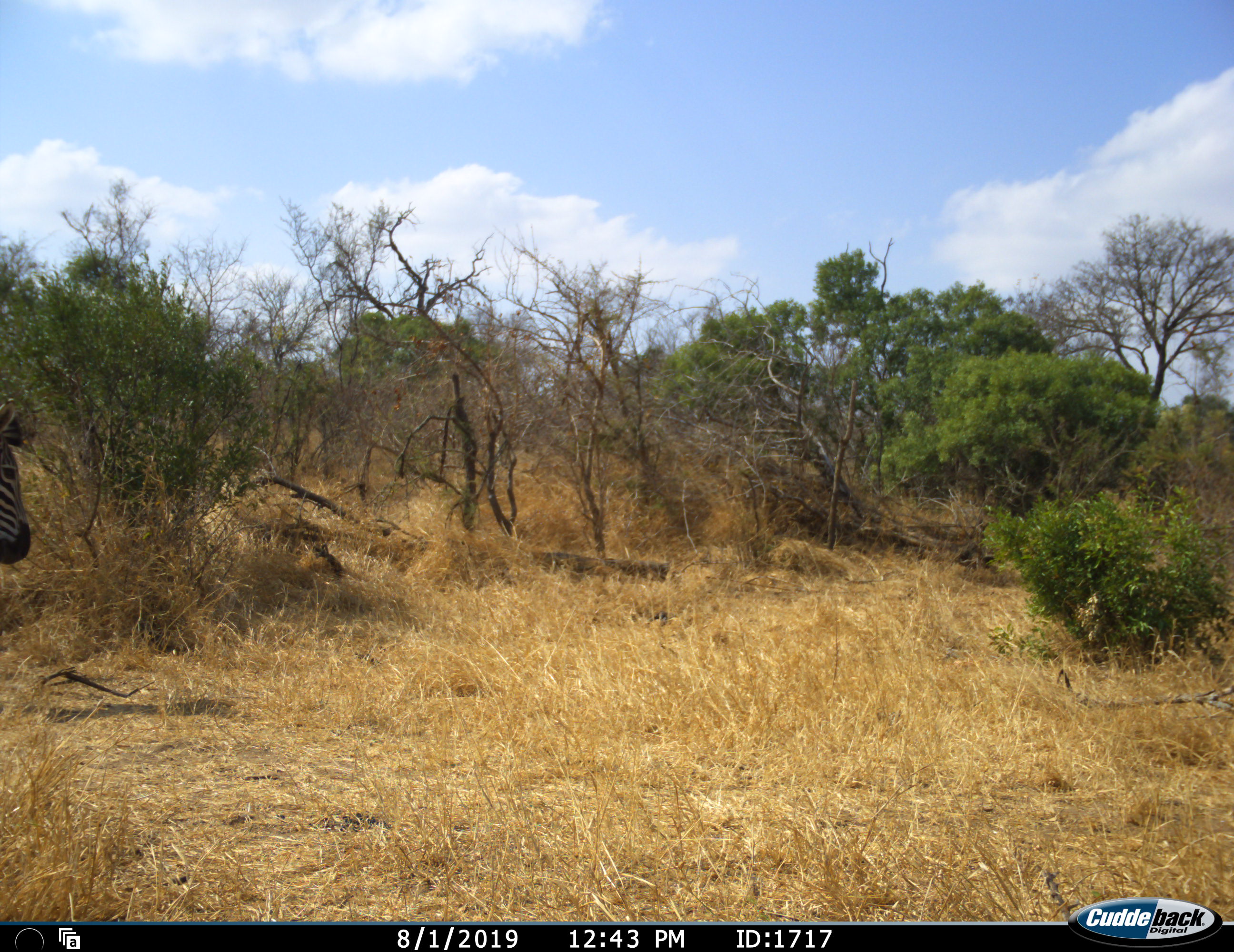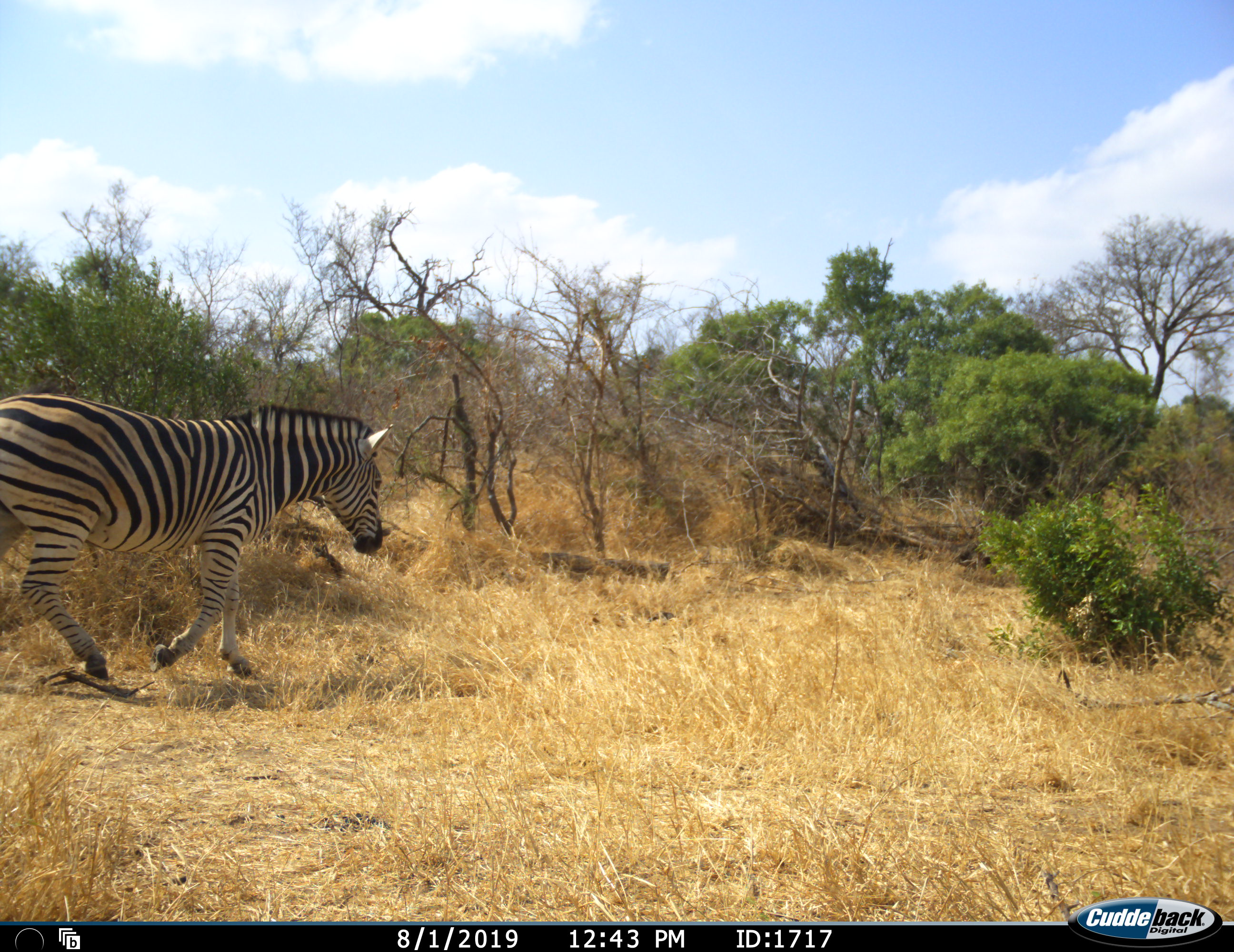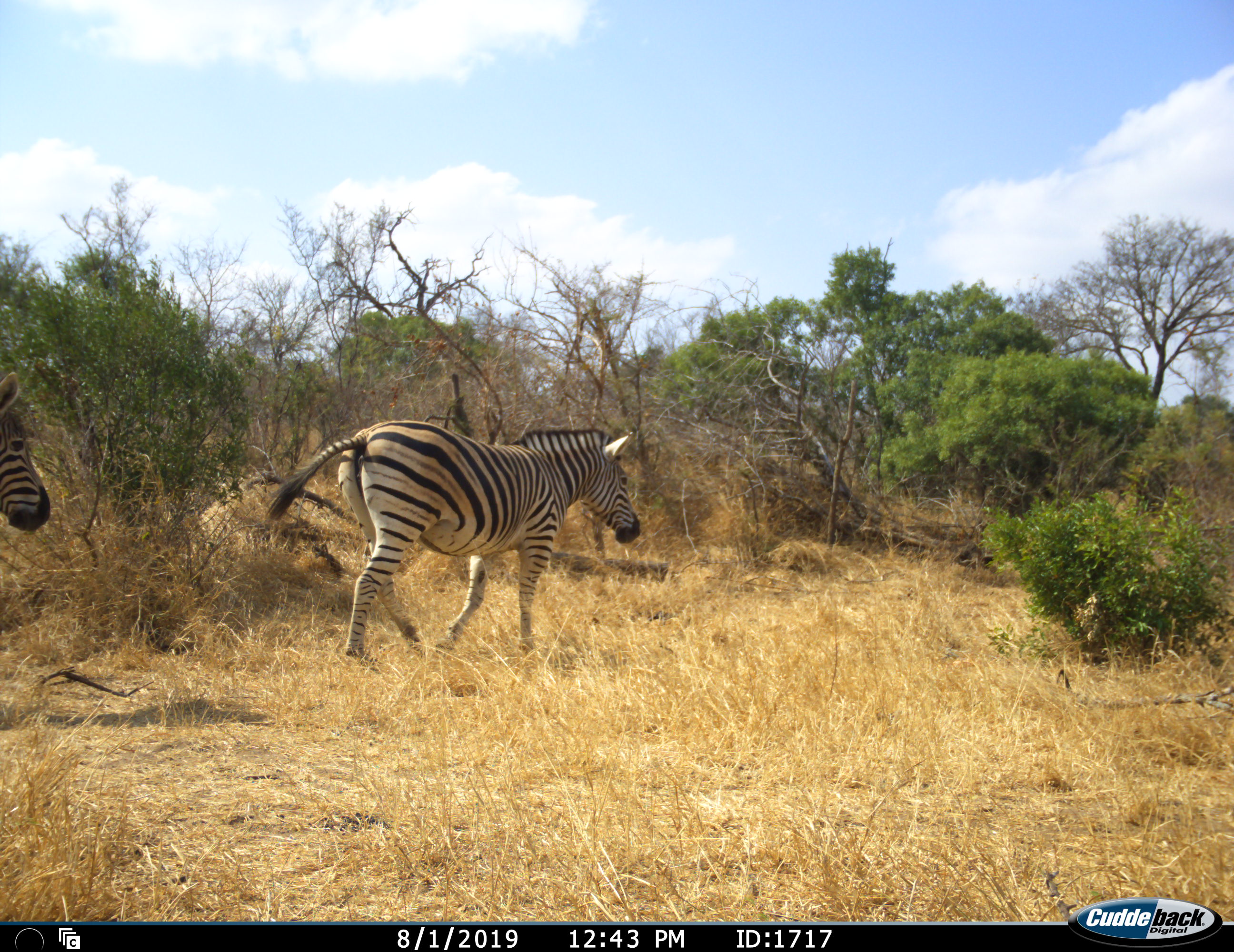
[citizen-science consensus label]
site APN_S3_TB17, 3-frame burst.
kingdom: Animalia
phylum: Chordata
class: Mammalia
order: Perissodactyla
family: Equidae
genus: Equus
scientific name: Equus quagga burchellii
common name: burchell's zebra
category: zebraburchells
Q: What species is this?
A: Zebraburchells (burchell's zebra) (Equus quagga burchellii).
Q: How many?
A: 2.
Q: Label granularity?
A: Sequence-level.